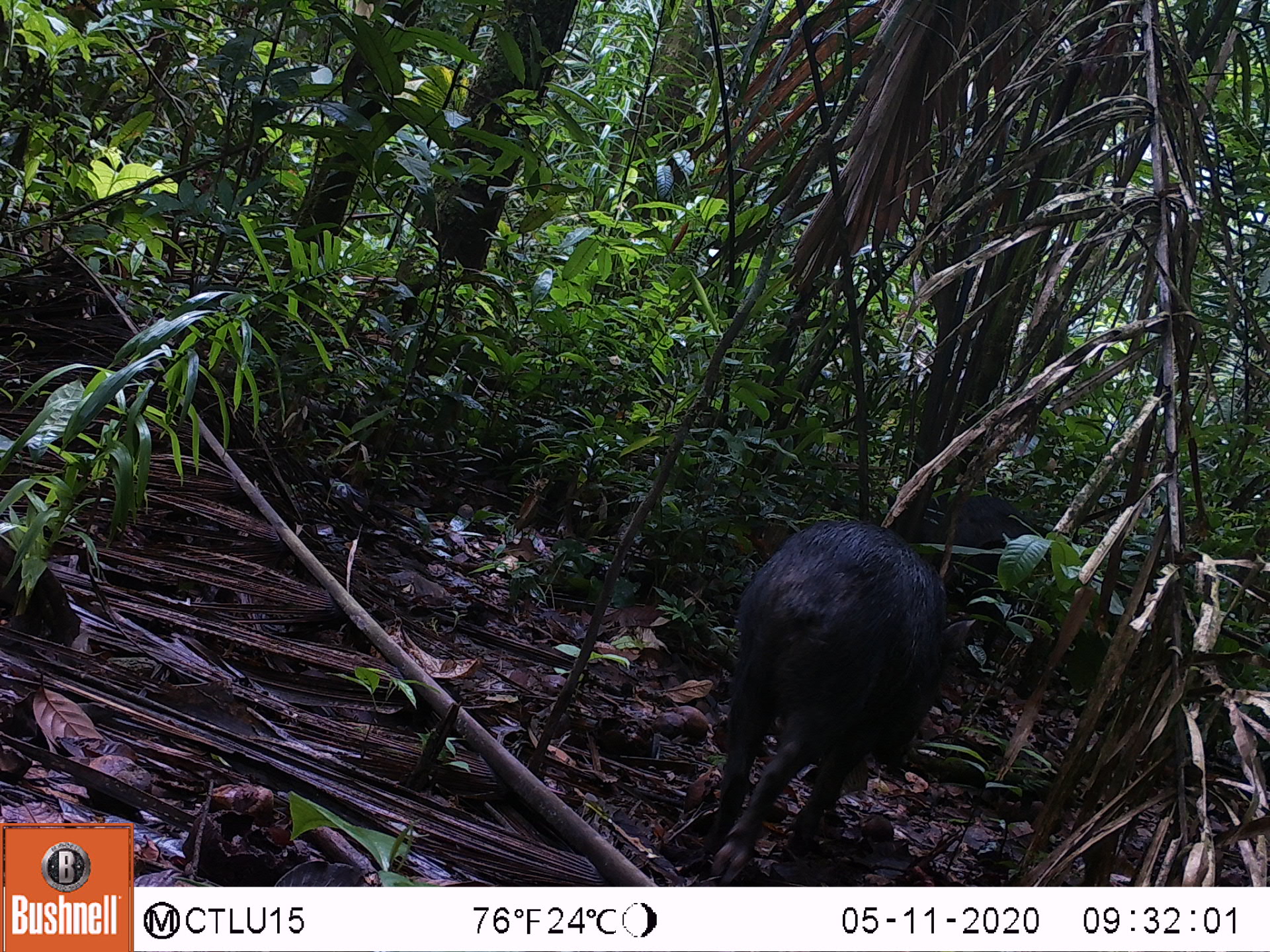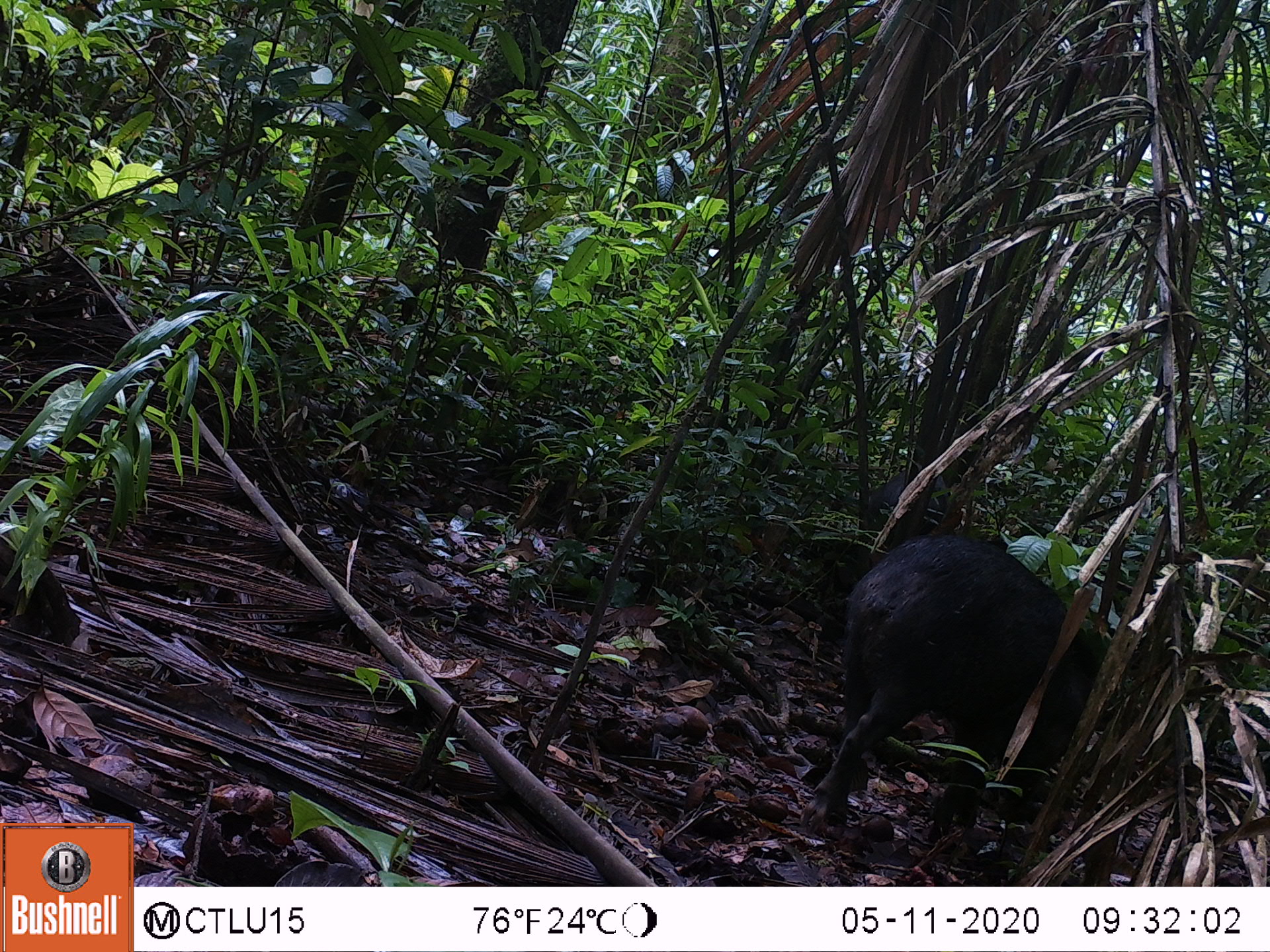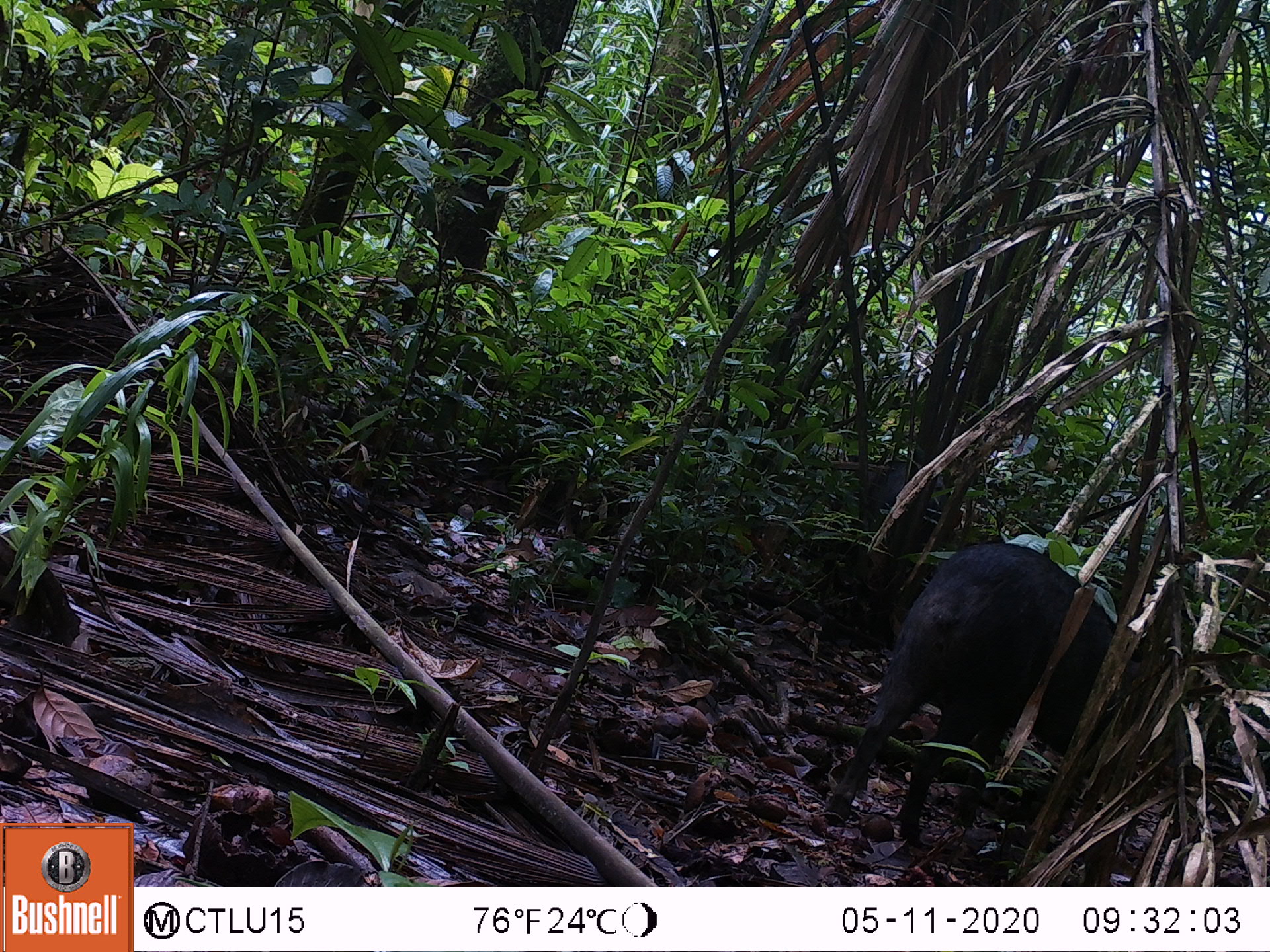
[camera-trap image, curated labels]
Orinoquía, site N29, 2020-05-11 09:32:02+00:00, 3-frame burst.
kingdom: Animalia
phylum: Chordata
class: Mammalia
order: Artiodactyla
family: Tayassuidae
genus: Pecari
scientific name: Pecari tajacu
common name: collared peccary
Collared peccary (Pecari tajacu).